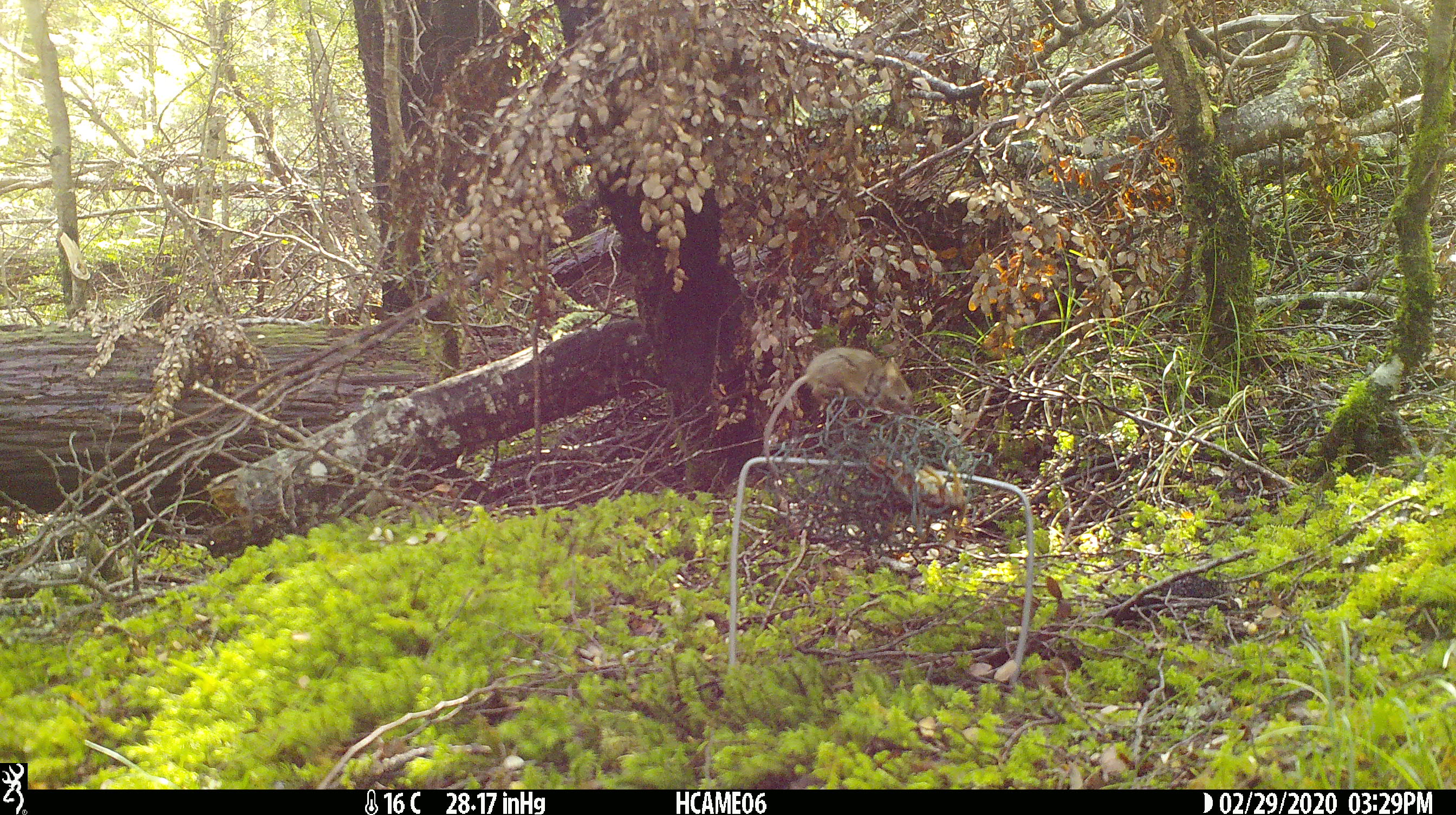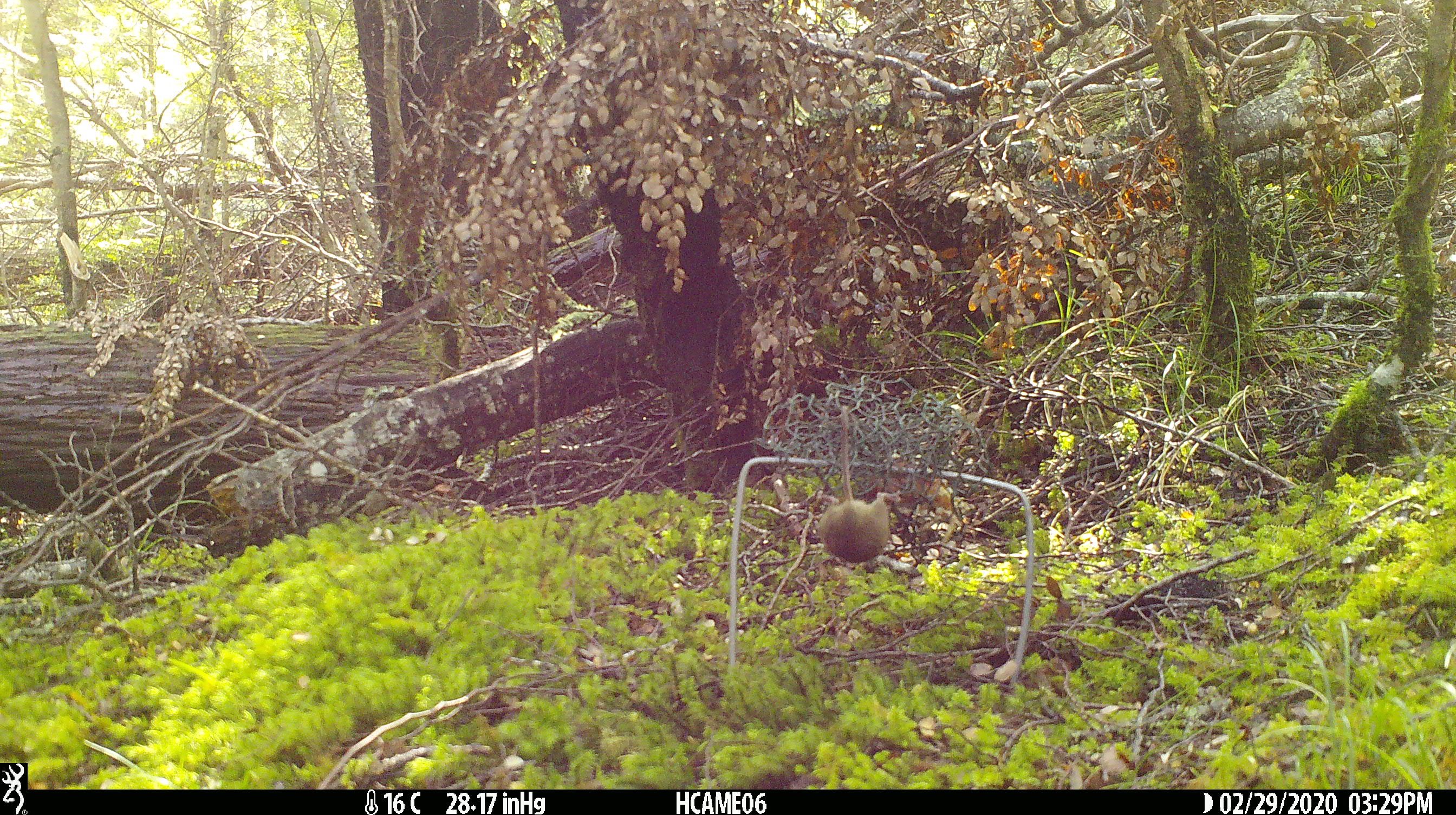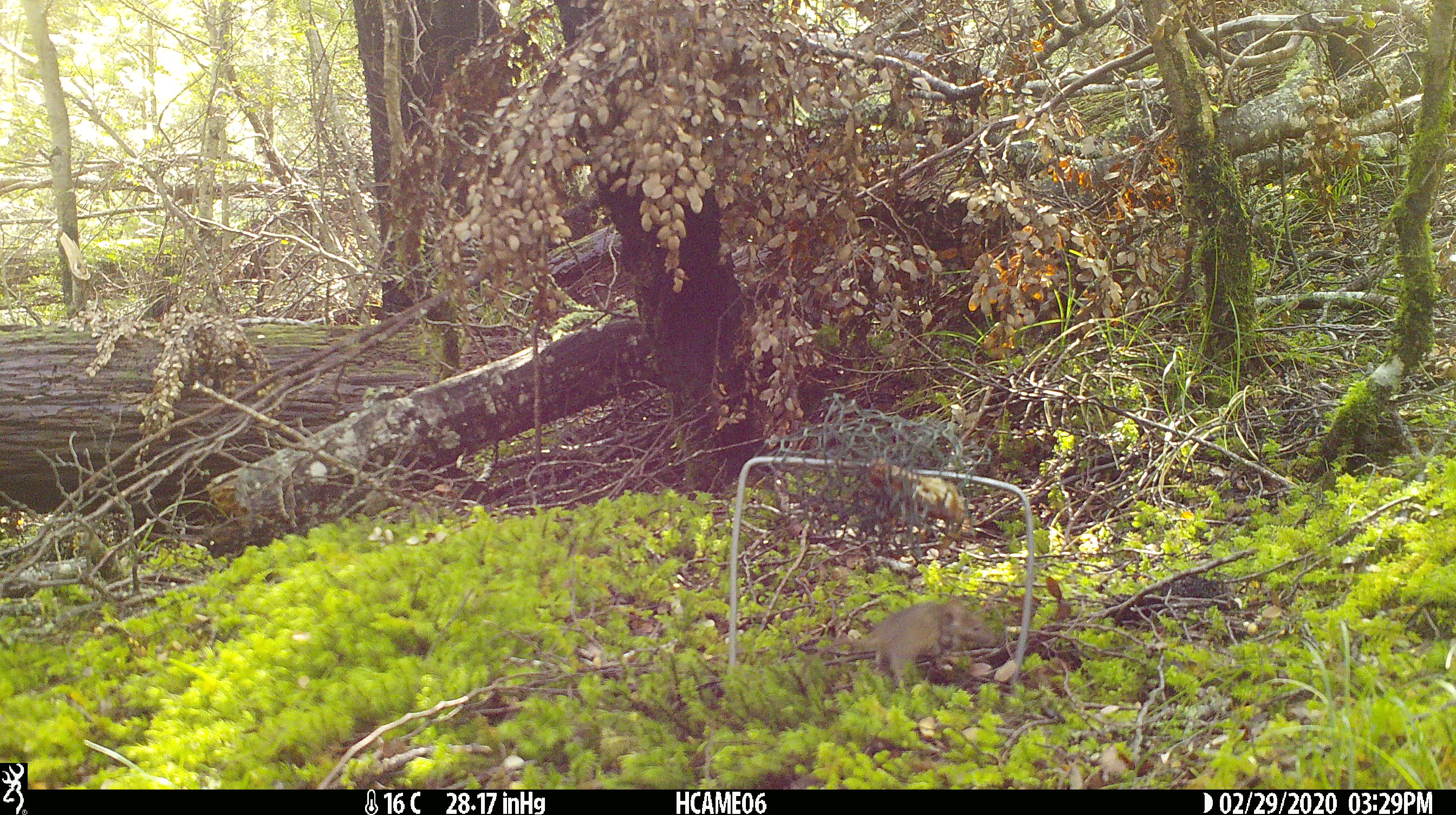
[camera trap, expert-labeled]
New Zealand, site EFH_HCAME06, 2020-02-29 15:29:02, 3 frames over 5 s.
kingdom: Animalia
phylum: Chordata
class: Mammalia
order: Rodentia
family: Muridae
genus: Mus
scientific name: Mus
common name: mouse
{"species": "mouse (Mus)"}